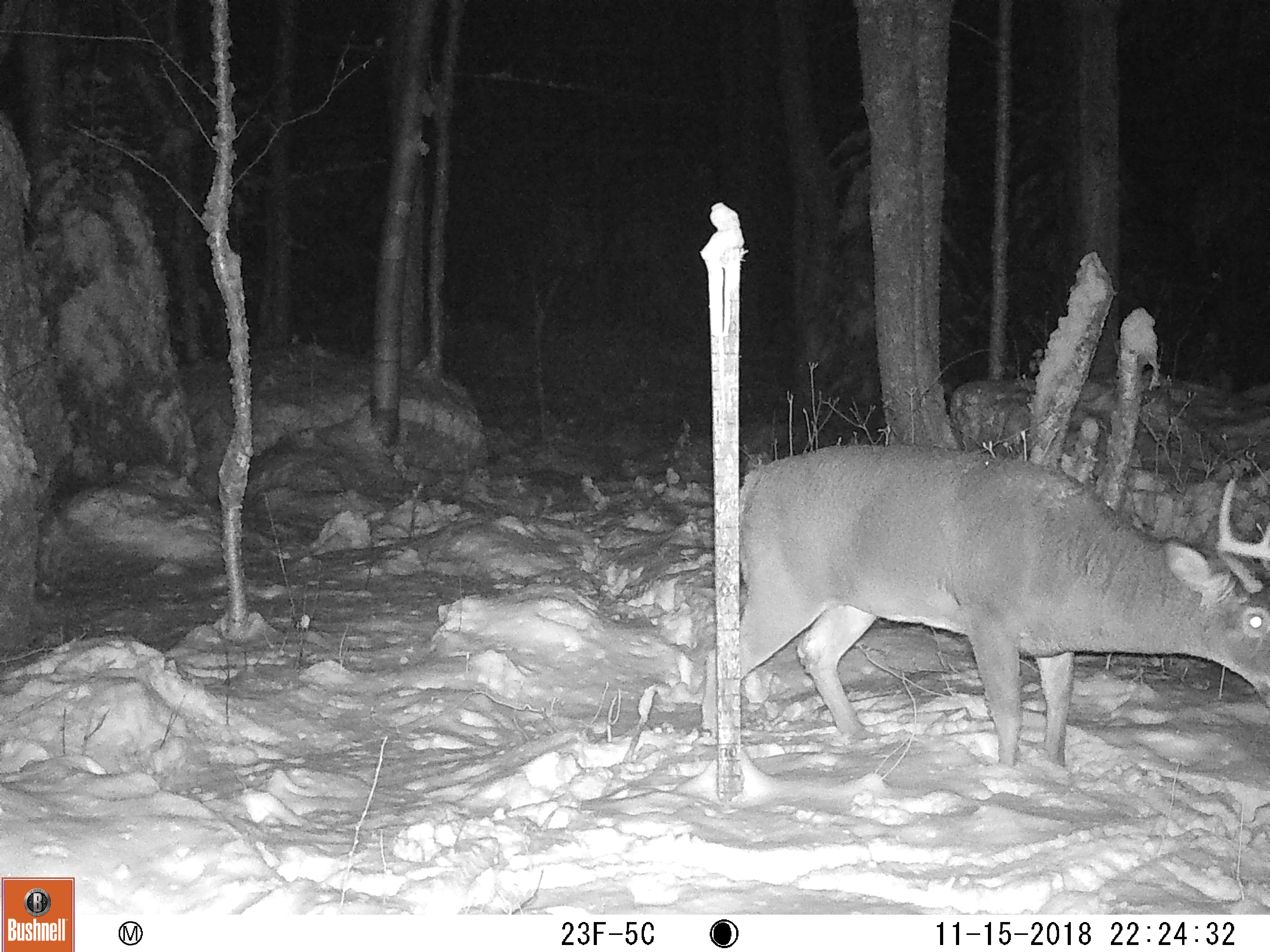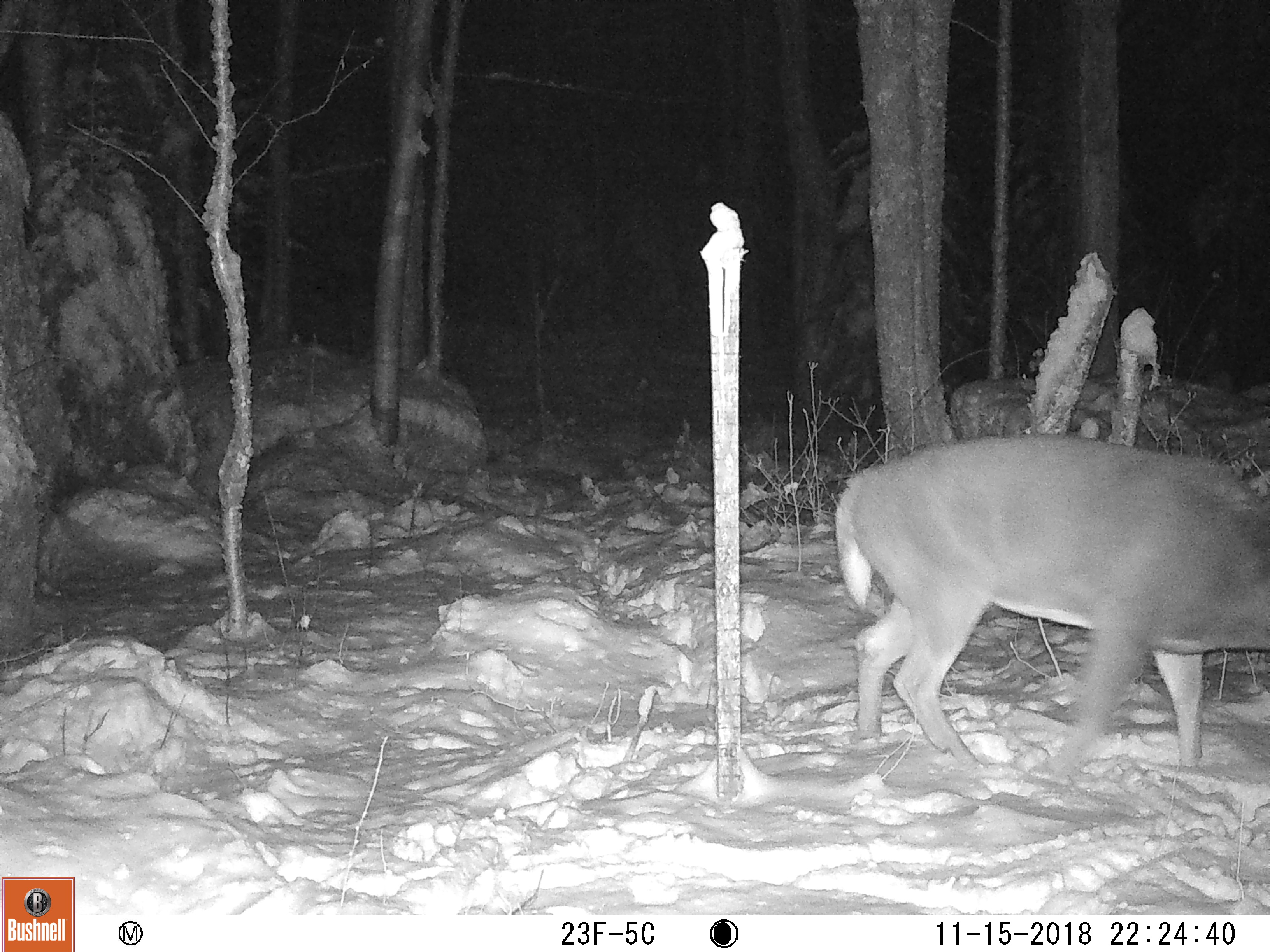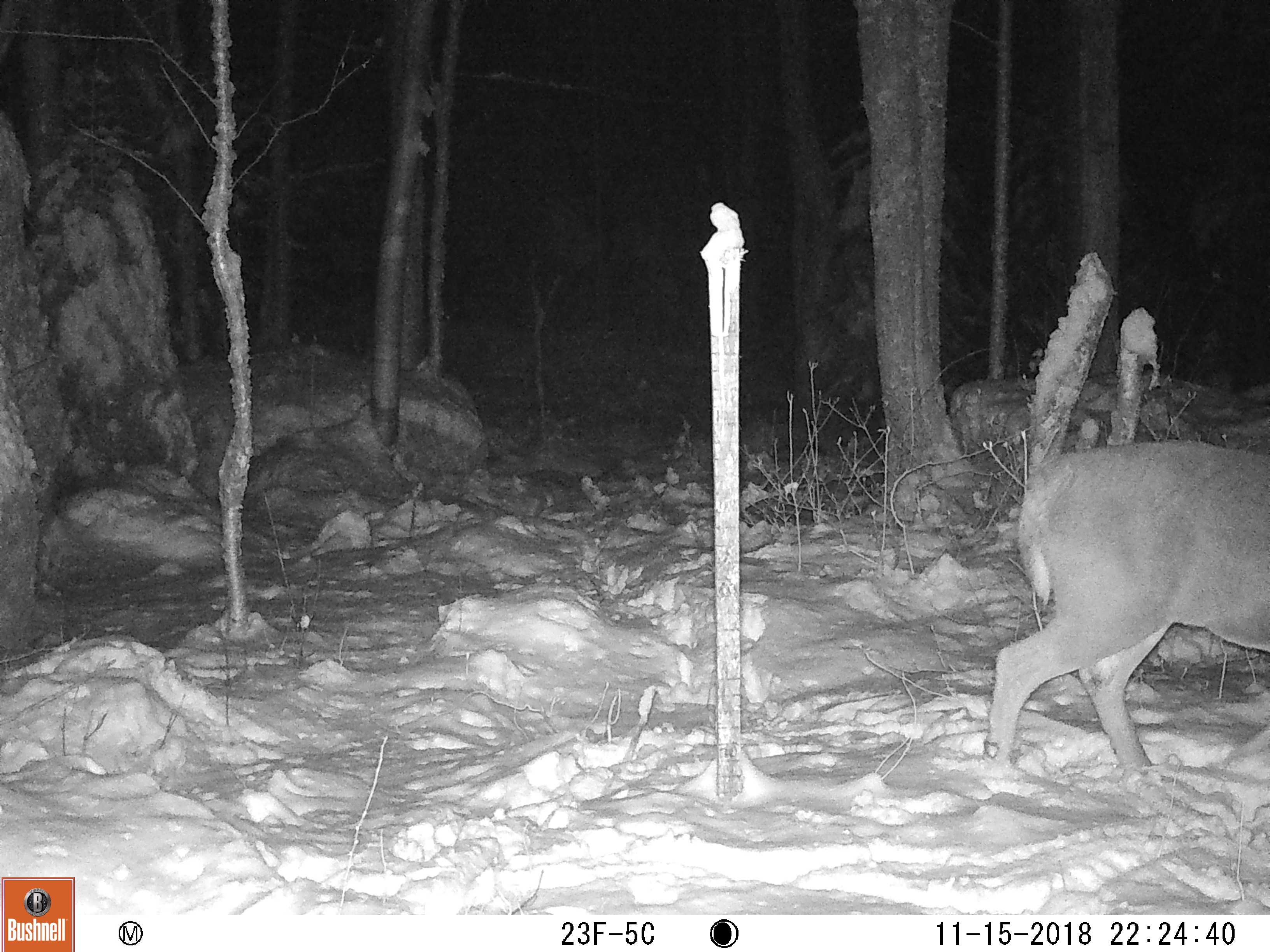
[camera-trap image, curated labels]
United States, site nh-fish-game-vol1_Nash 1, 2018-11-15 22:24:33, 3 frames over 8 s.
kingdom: Animalia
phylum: Chordata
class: Mammalia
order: Artiodactyla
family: Cervidae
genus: Odocoileus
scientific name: Odocoileus virginianus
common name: white-tailed deer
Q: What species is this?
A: White-tailed deer (Odocoileus virginianus).